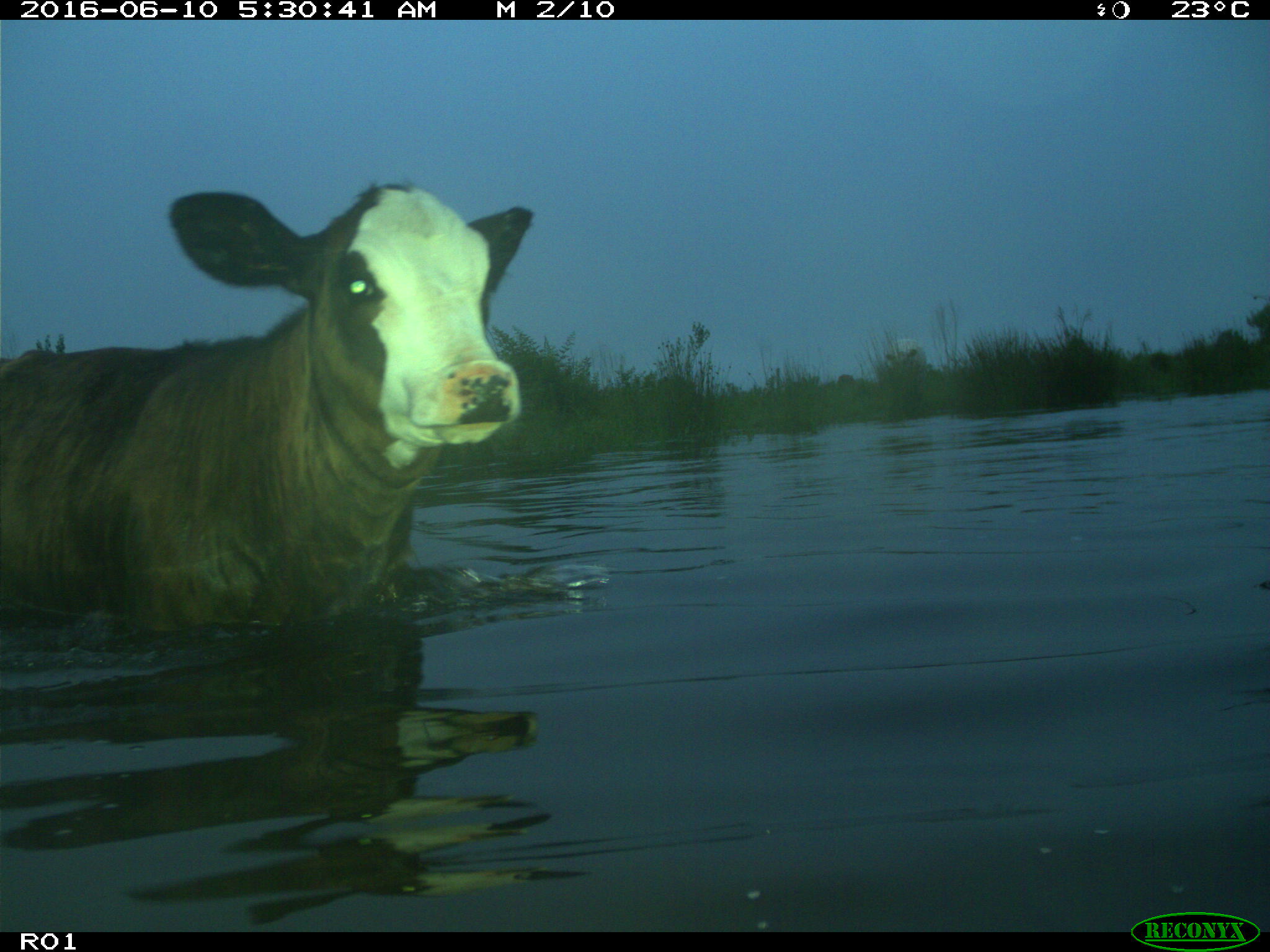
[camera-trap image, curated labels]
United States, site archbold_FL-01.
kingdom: Animalia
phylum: Chordata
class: Mammalia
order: Artiodactyla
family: Bovidae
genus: Bos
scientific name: Bos taurus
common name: domestic cow